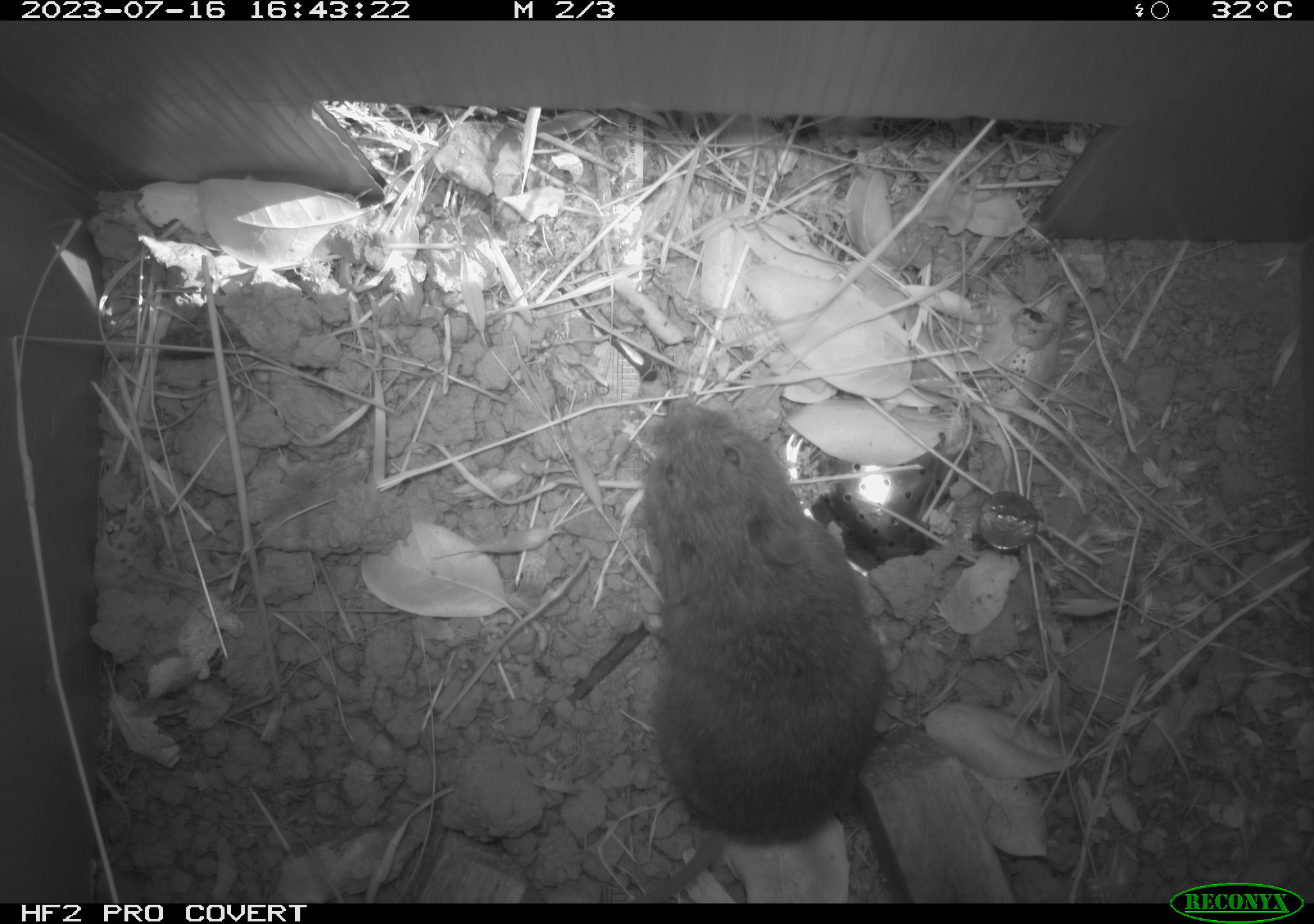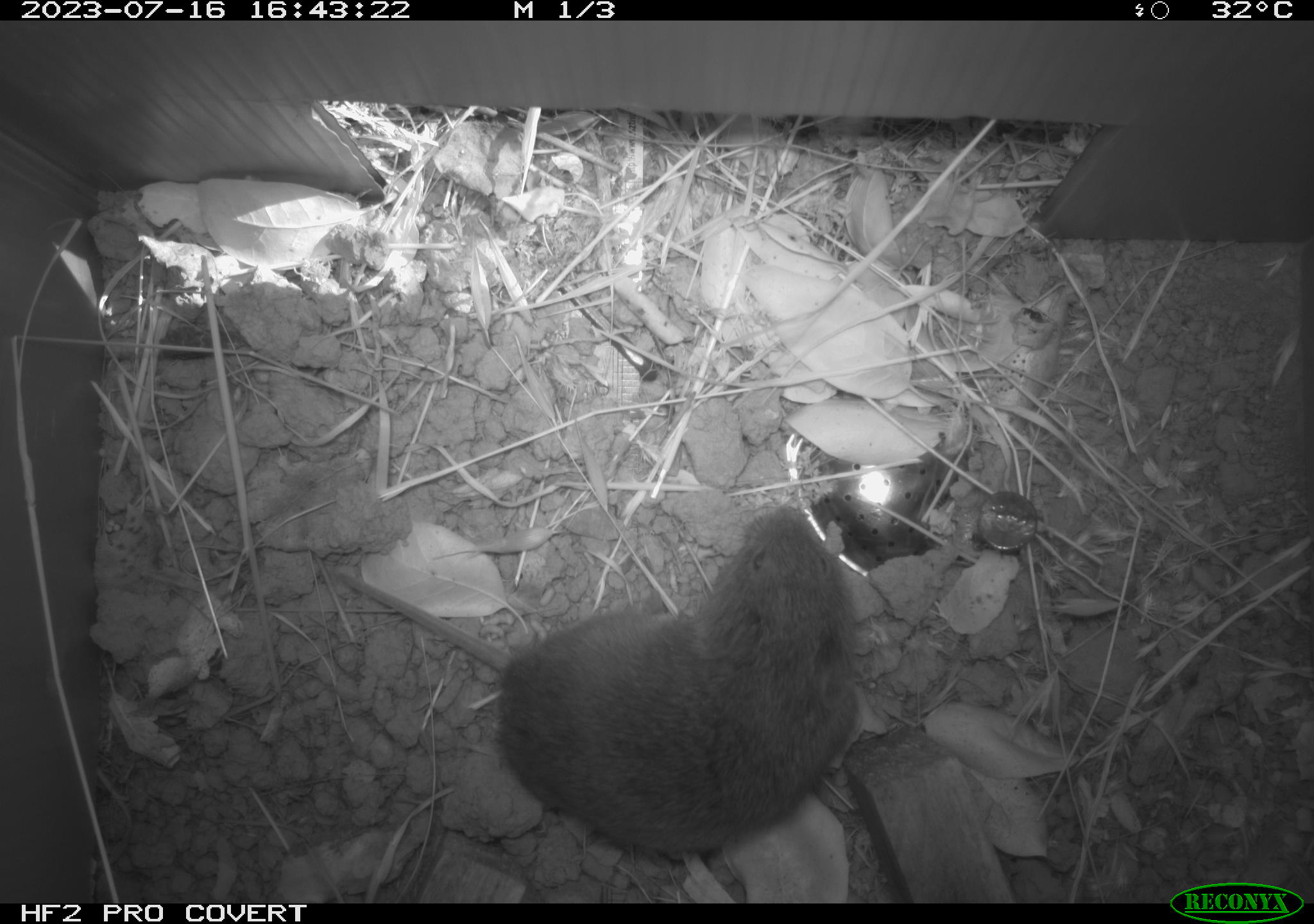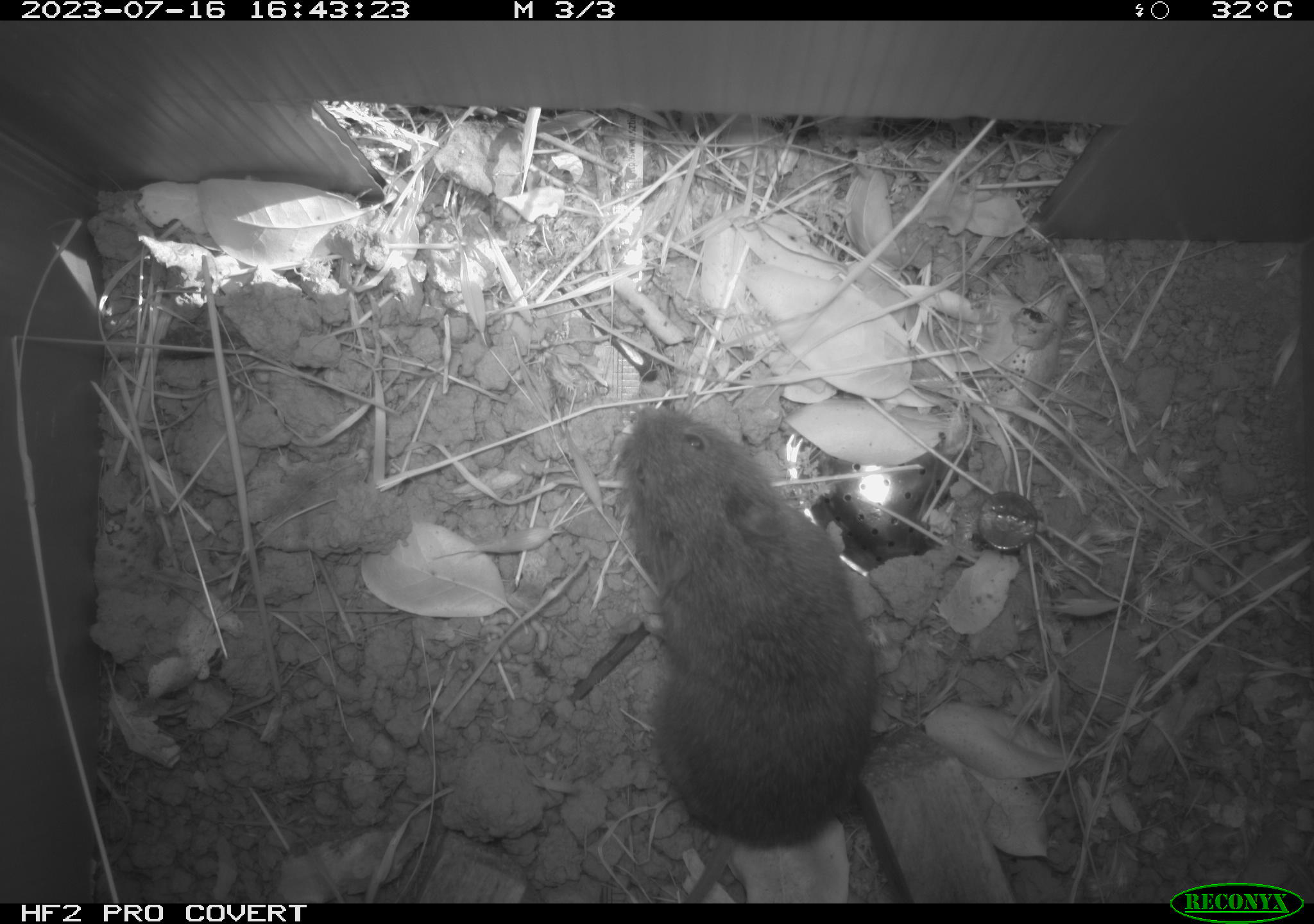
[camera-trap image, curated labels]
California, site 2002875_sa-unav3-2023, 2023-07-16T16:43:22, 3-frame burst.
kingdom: Animalia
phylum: Chordata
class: Mammalia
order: Rodentia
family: Cricetidae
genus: Microtus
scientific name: Microtus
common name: meadow vole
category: microtus species